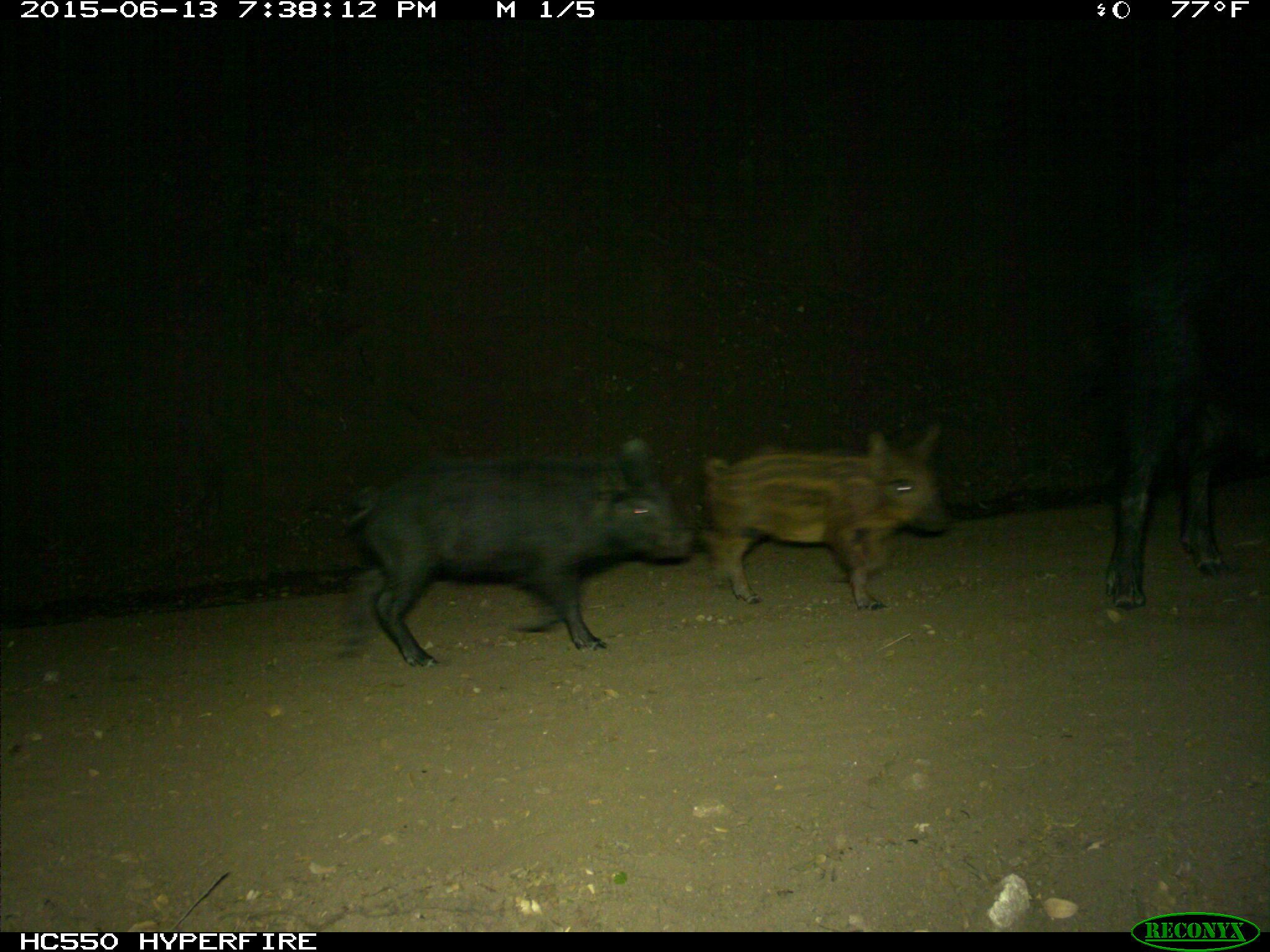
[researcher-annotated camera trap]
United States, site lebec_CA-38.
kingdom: Animalia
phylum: Chordata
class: Mammalia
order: Artiodactyla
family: Suidae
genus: Sus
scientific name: Sus scrofa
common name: wild boar